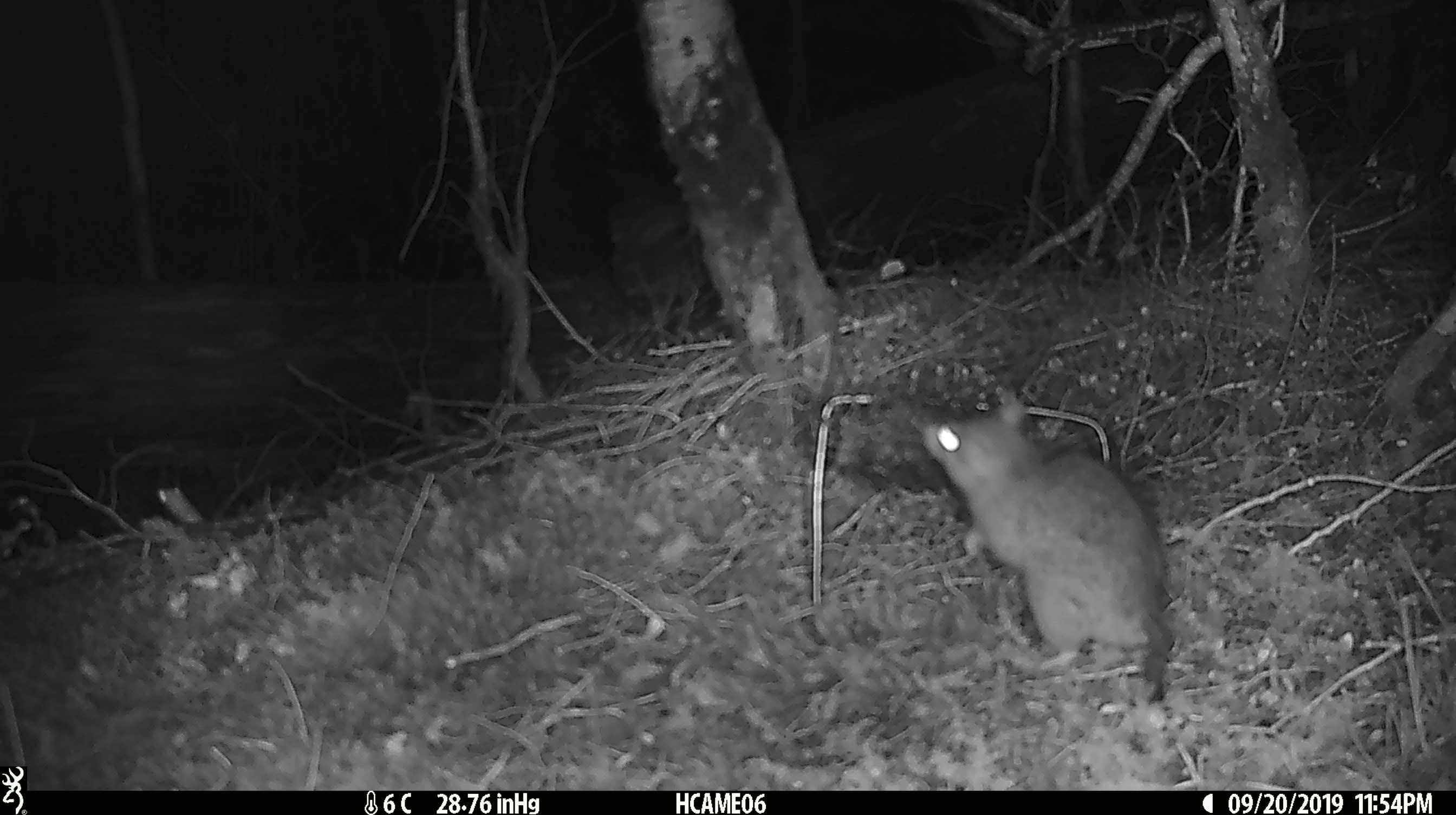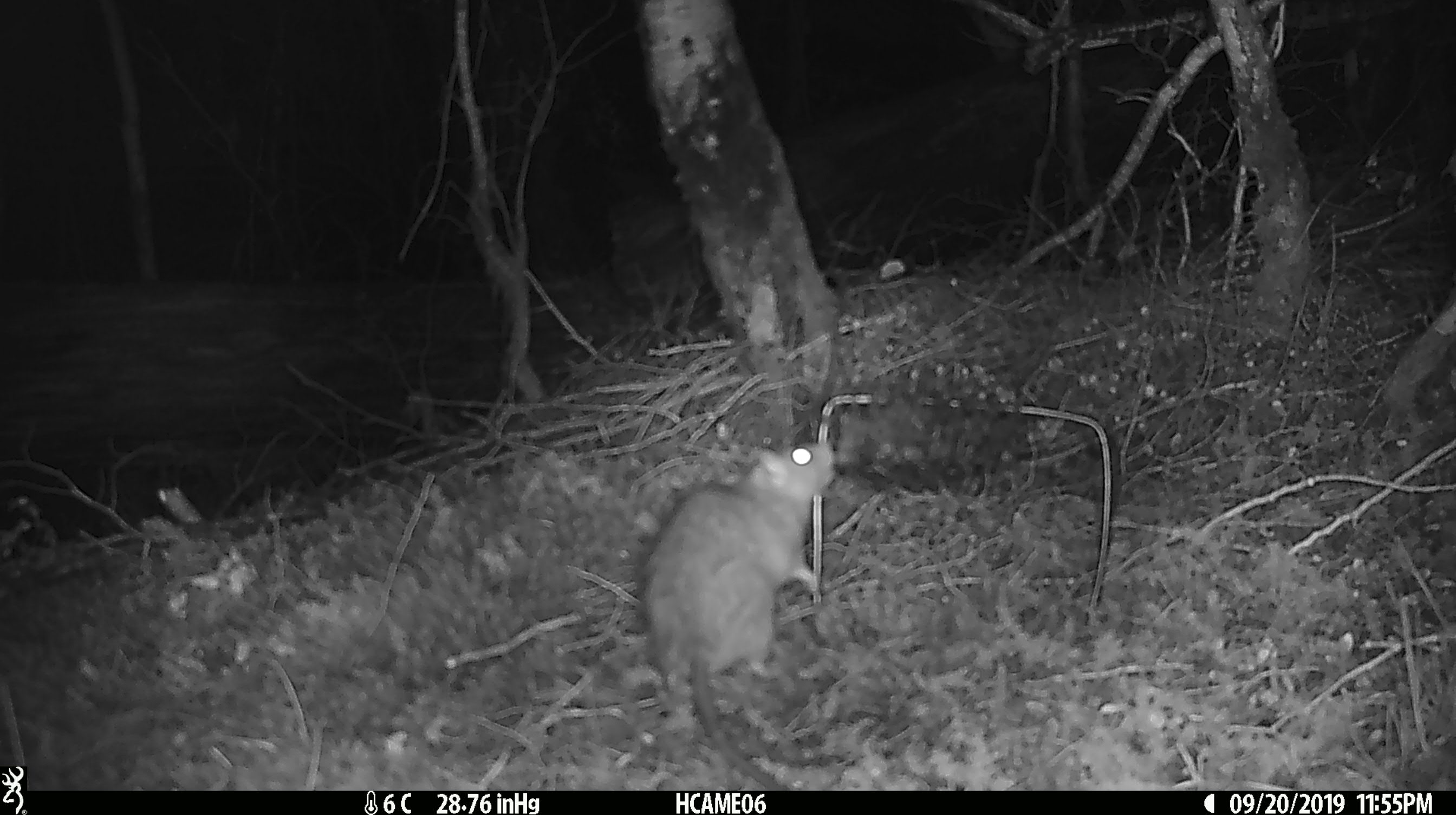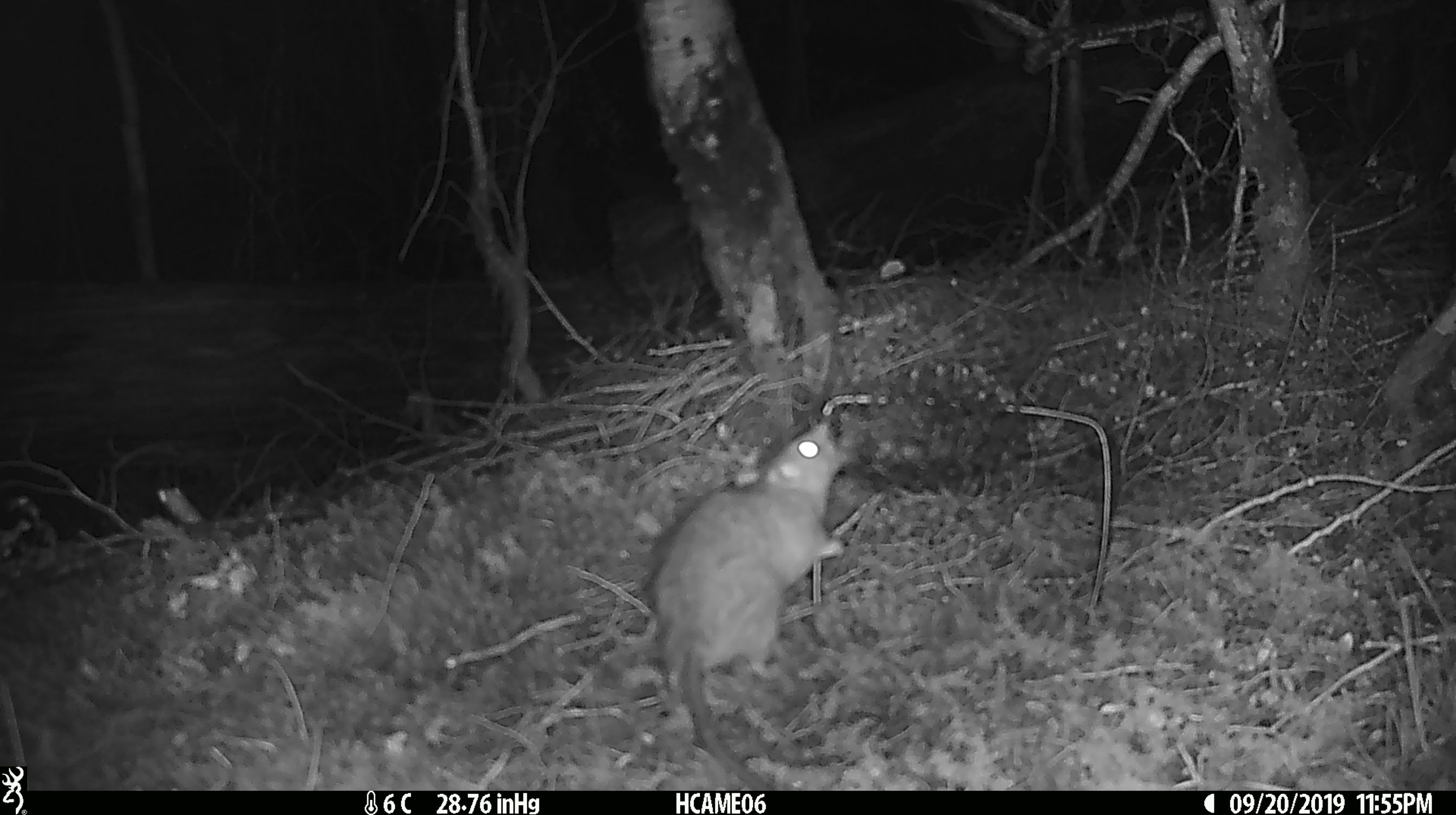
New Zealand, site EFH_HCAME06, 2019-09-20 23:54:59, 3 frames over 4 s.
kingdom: Animalia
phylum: Chordata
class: Mammalia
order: Rodentia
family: Muridae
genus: Rattus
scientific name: Rattus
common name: rat